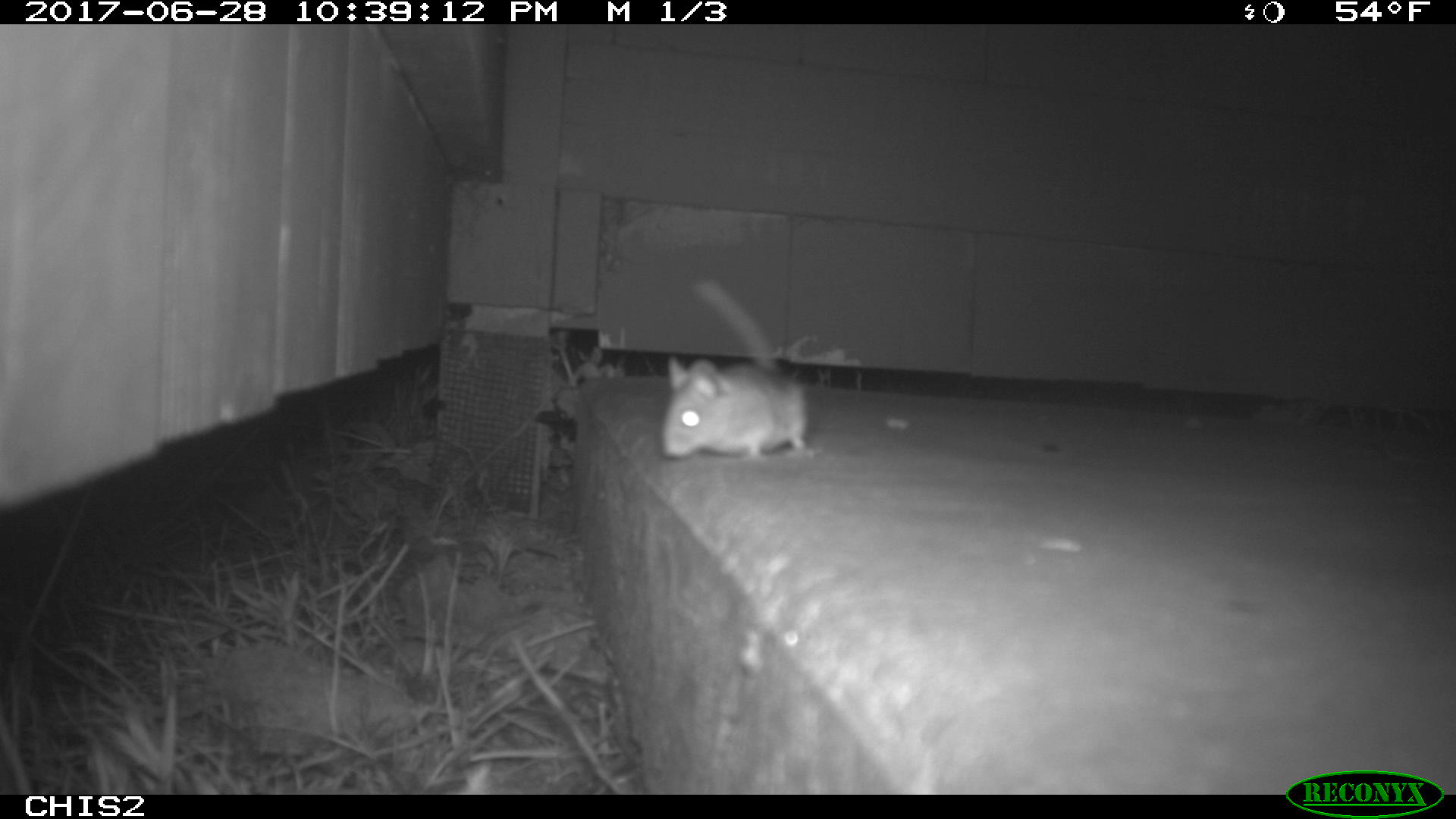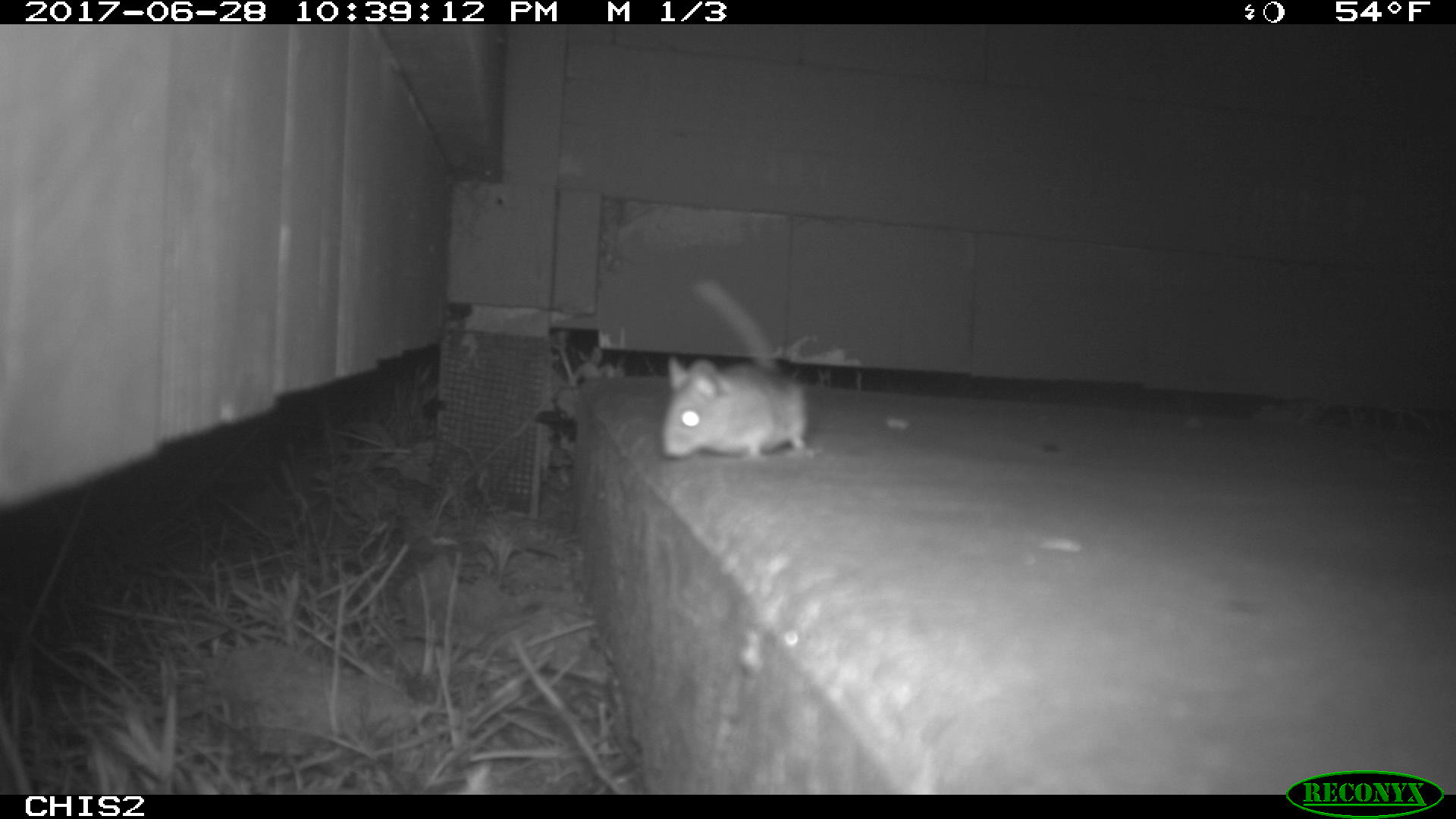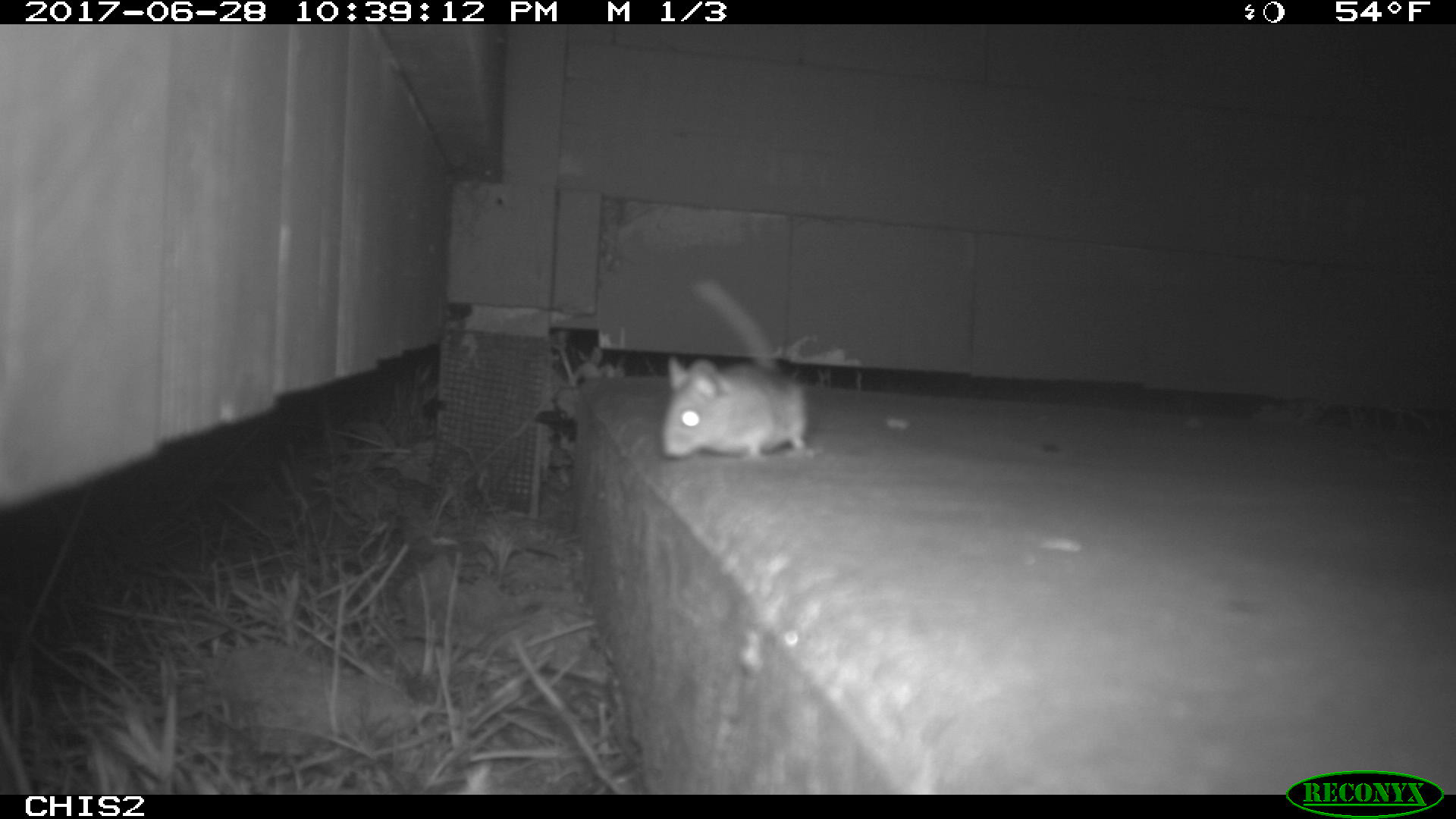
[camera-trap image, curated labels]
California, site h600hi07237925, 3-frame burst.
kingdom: Animalia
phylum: Chordata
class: Mammalia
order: Rodentia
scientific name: Rodentia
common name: rodent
Rodent (Rodentia).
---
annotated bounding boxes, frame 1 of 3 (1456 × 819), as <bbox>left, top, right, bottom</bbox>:
rodent: <bbox>663, 280, 808, 461</bbox>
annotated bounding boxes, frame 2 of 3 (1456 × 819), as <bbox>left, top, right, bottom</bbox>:
rodent: <bbox>659, 281, 809, 460</bbox>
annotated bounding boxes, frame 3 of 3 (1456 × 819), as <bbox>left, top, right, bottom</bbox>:
rodent: <bbox>662, 281, 809, 459</bbox>